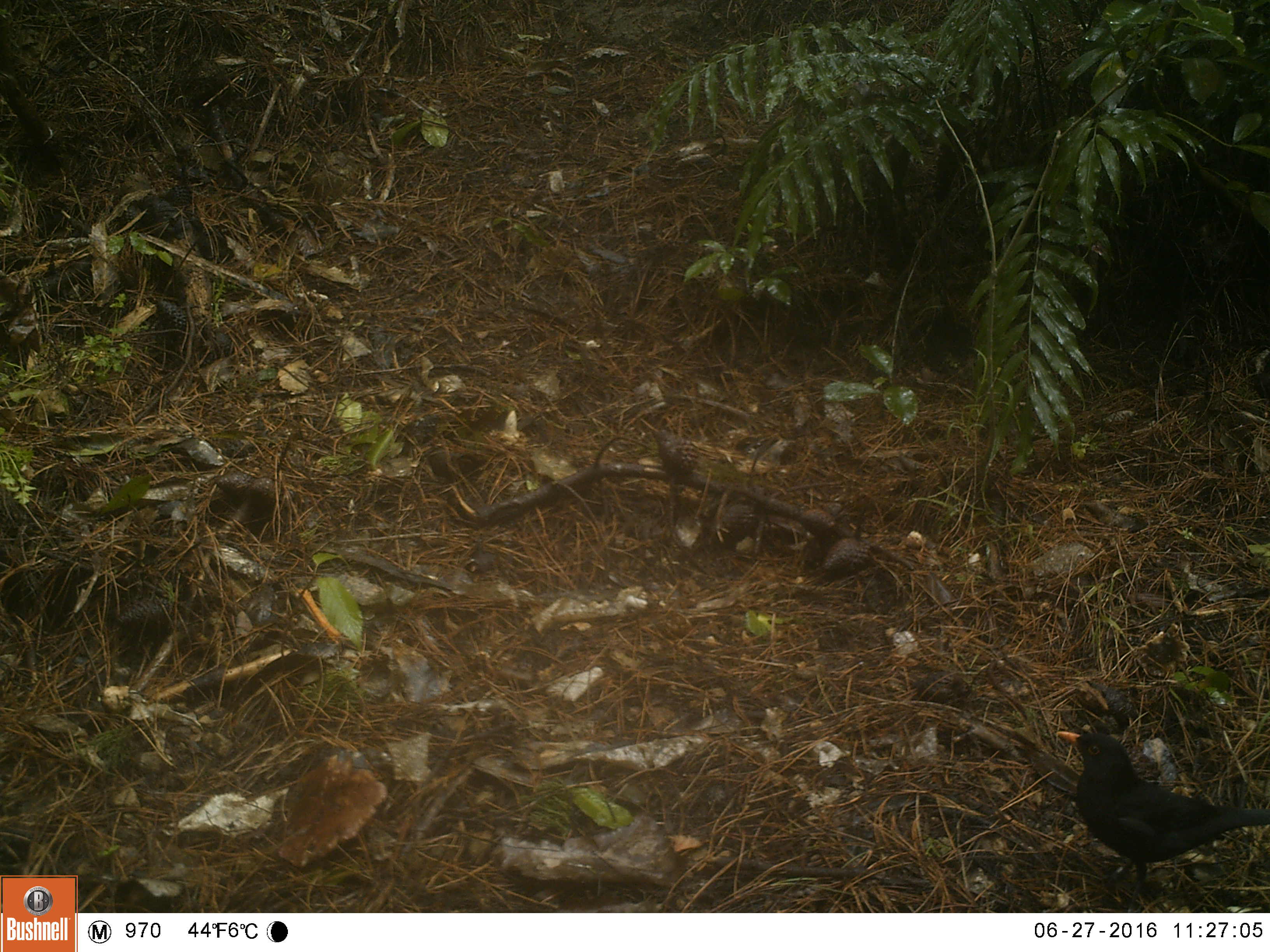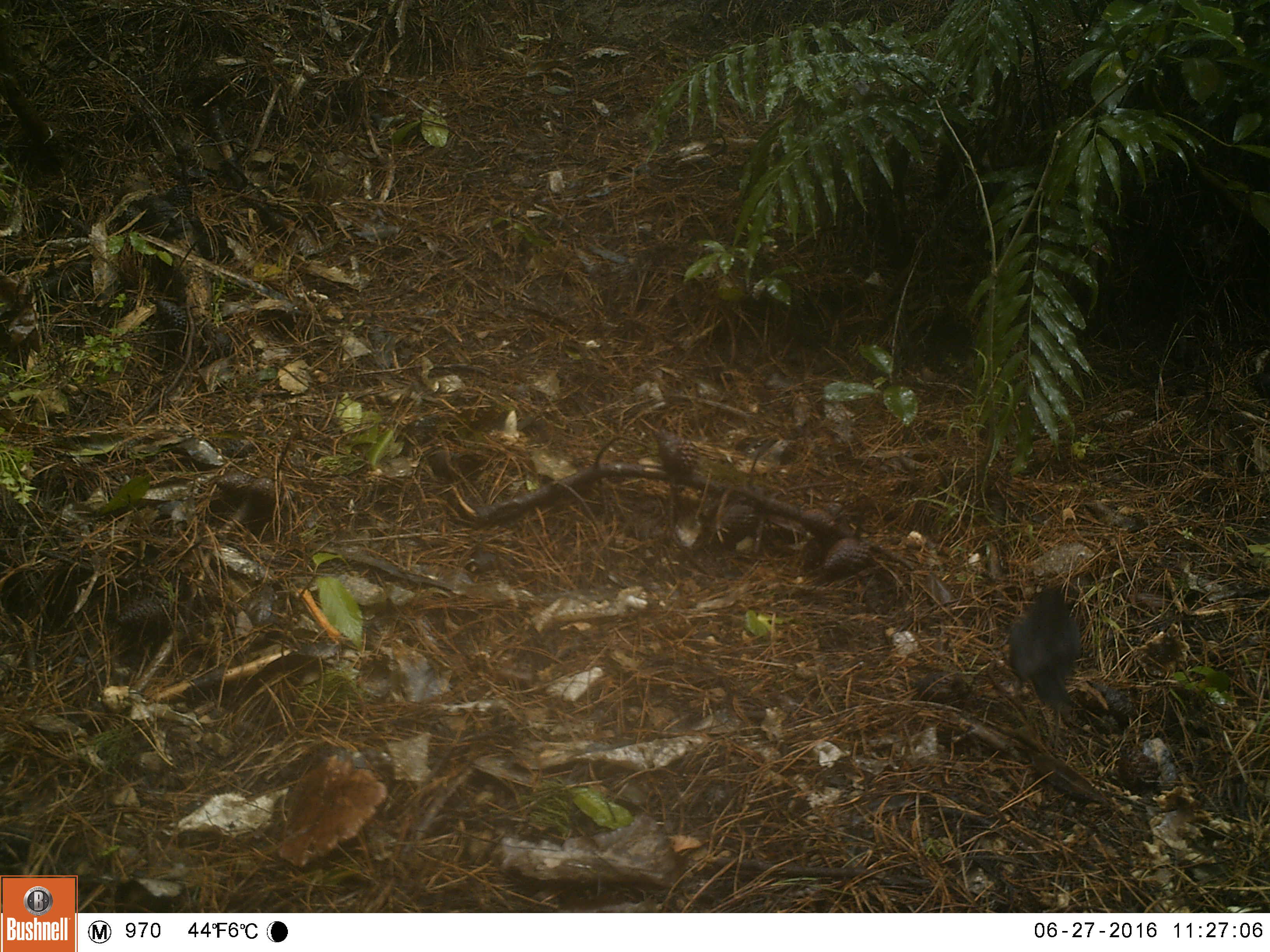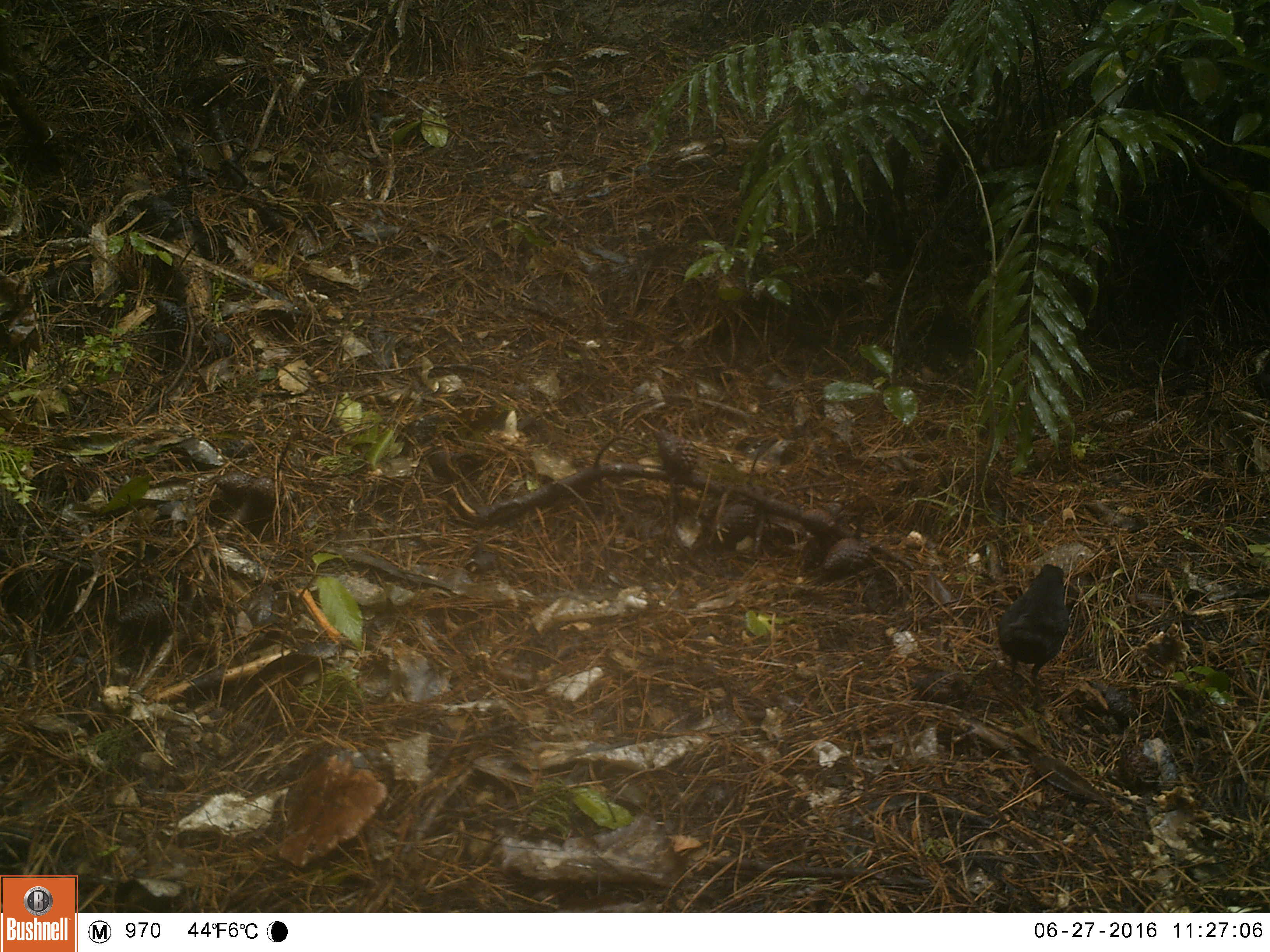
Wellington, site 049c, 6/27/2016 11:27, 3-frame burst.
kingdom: Animalia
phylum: Chordata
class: Aves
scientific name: Aves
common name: bird